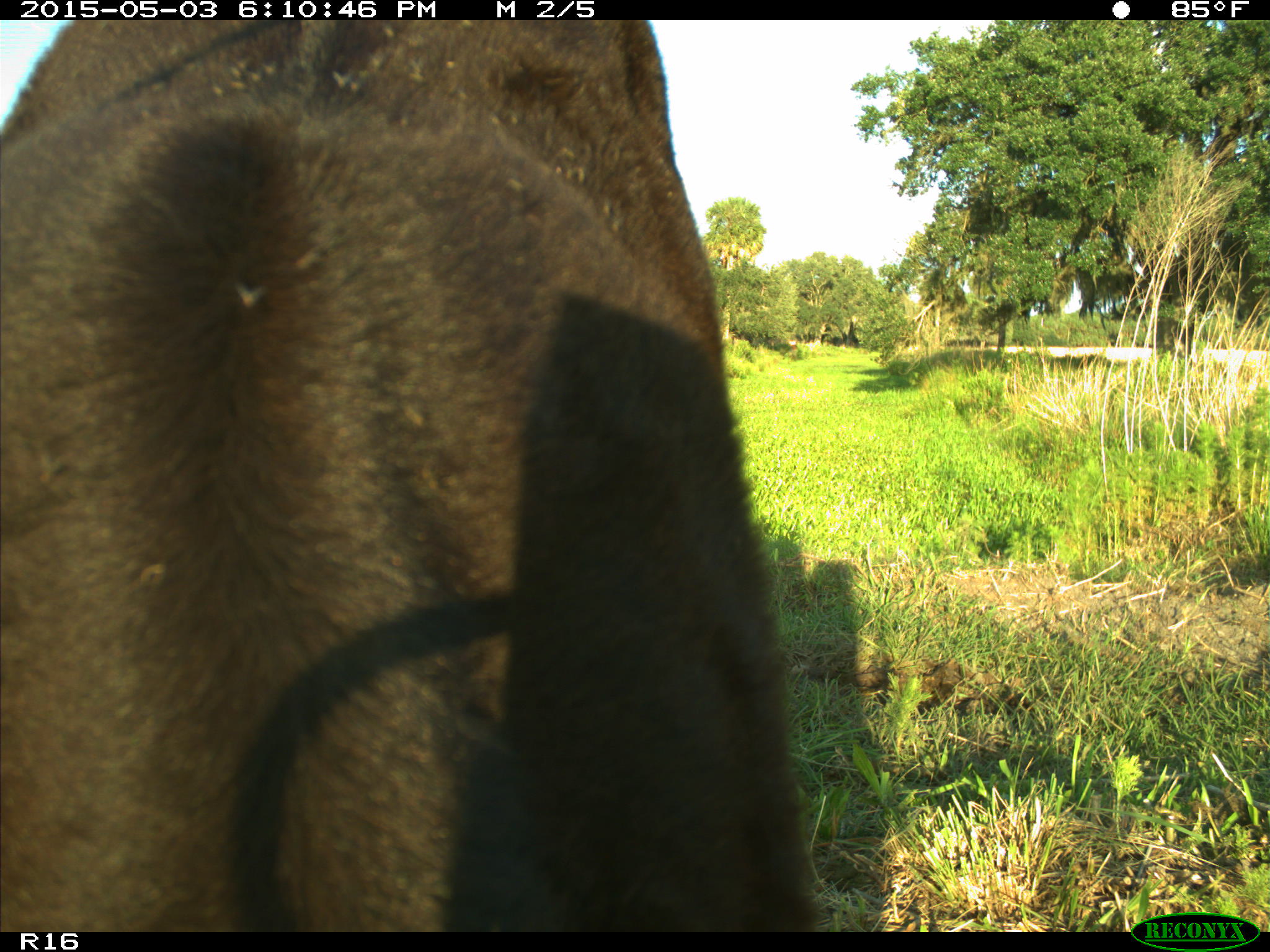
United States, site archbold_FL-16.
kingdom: Animalia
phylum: Chordata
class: Mammalia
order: Artiodactyla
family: Bovidae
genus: Bos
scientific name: Bos taurus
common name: domestic cow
Bos taurus (domestic cow).